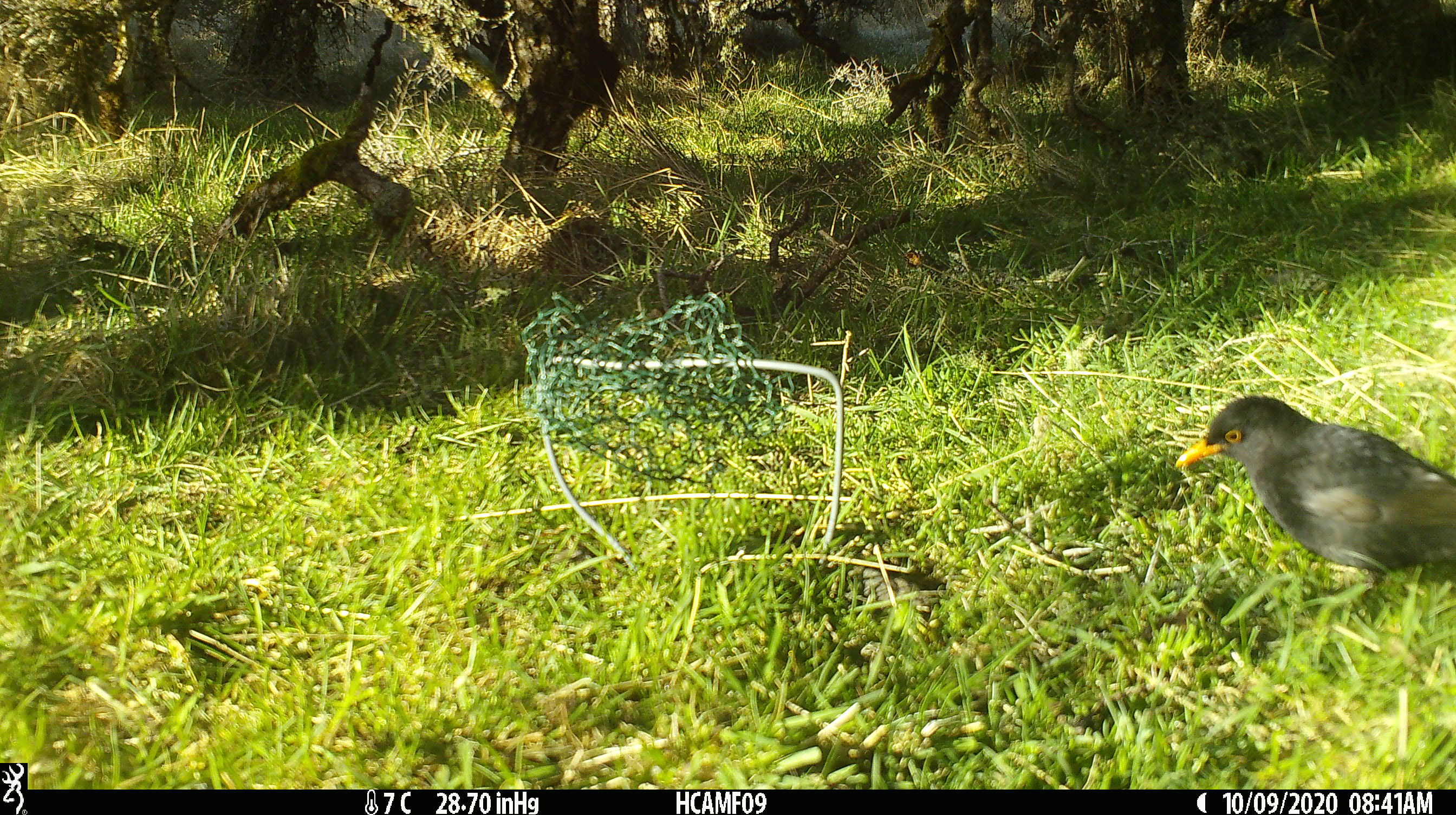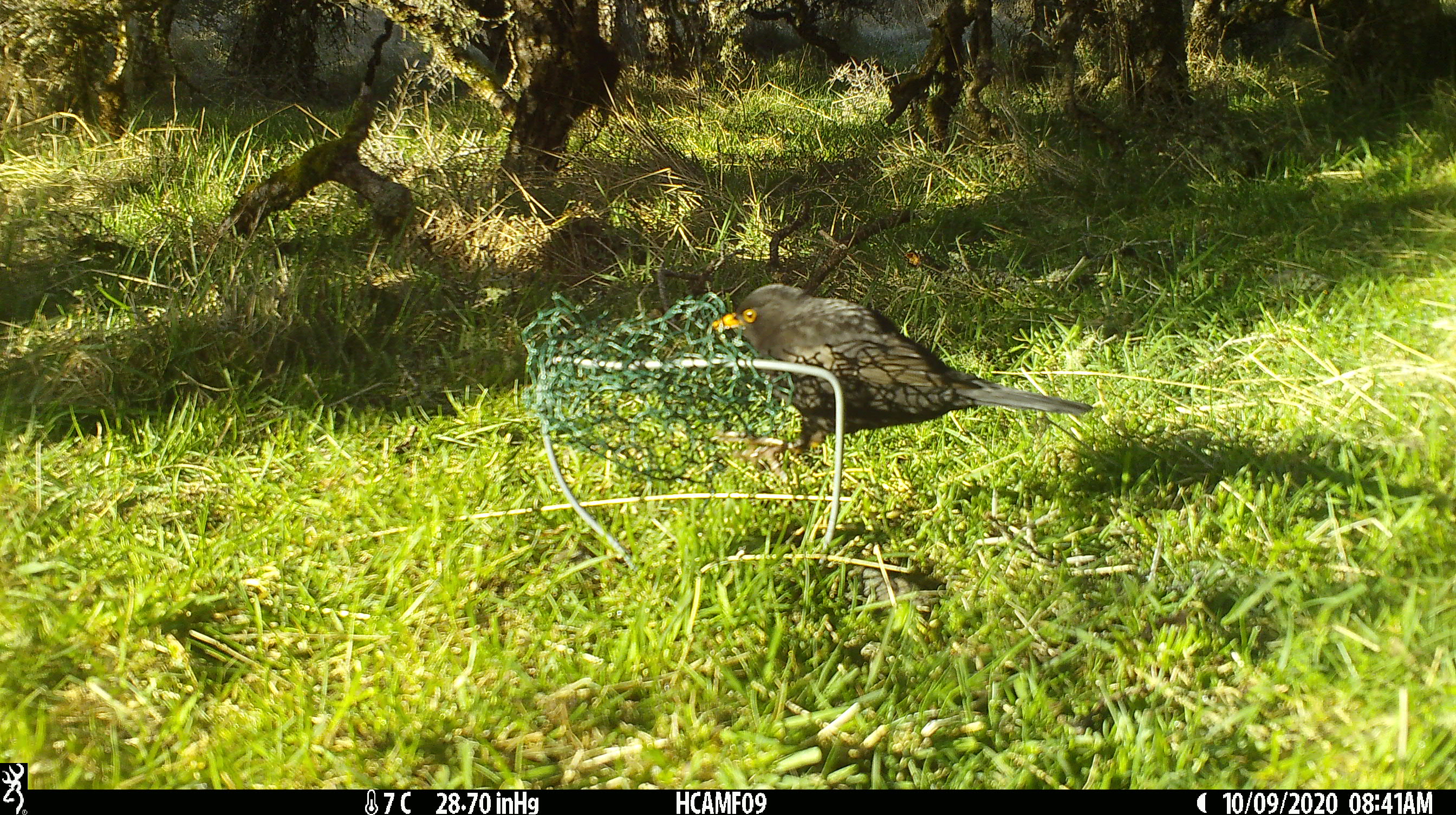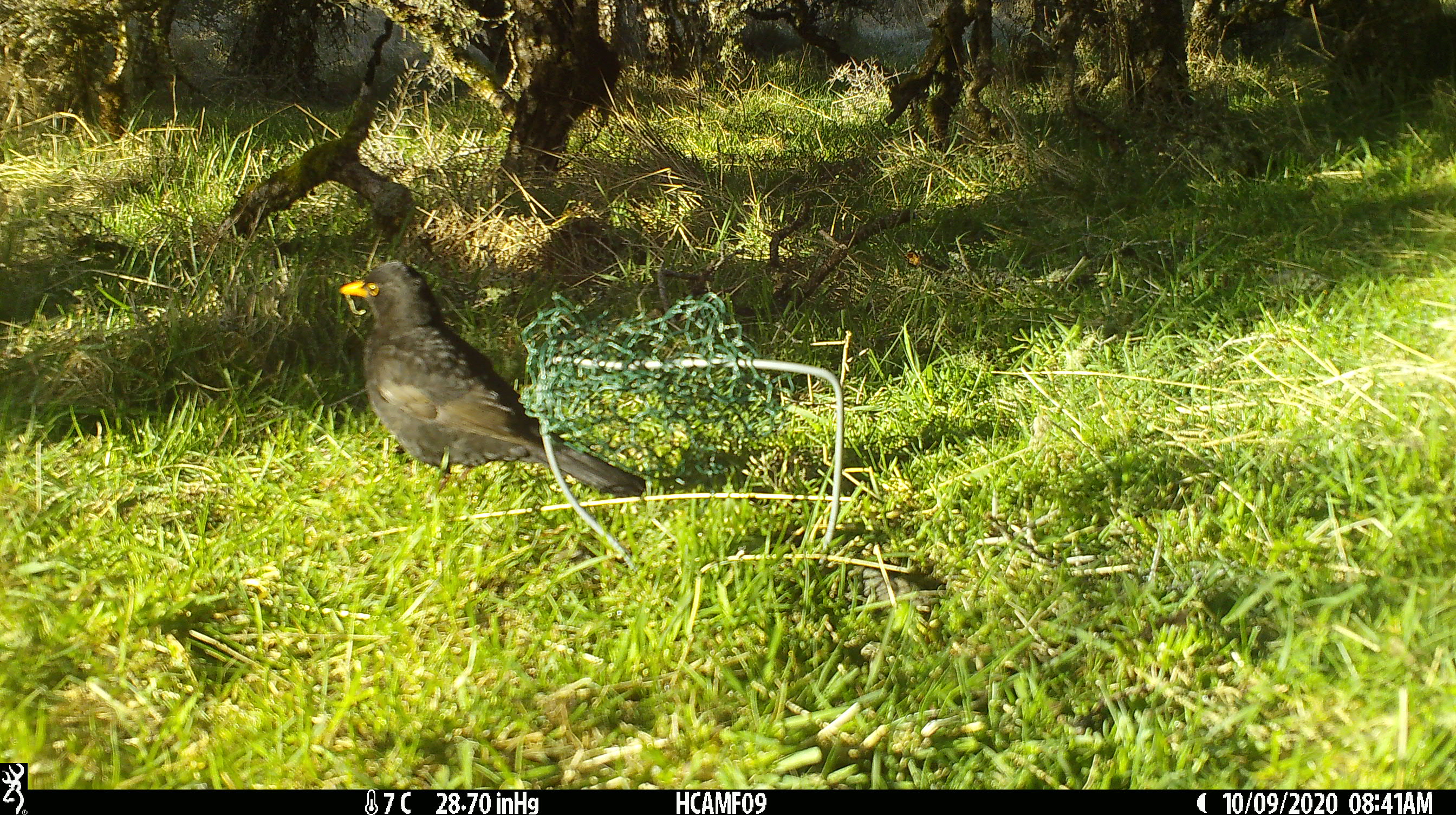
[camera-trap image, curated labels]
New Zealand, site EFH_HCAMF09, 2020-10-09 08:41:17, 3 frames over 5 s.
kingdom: Animalia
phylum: Chordata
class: Aves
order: Passeriformes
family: Turdidae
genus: Turdus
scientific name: Turdus merula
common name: eurasian blackbird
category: blackbird